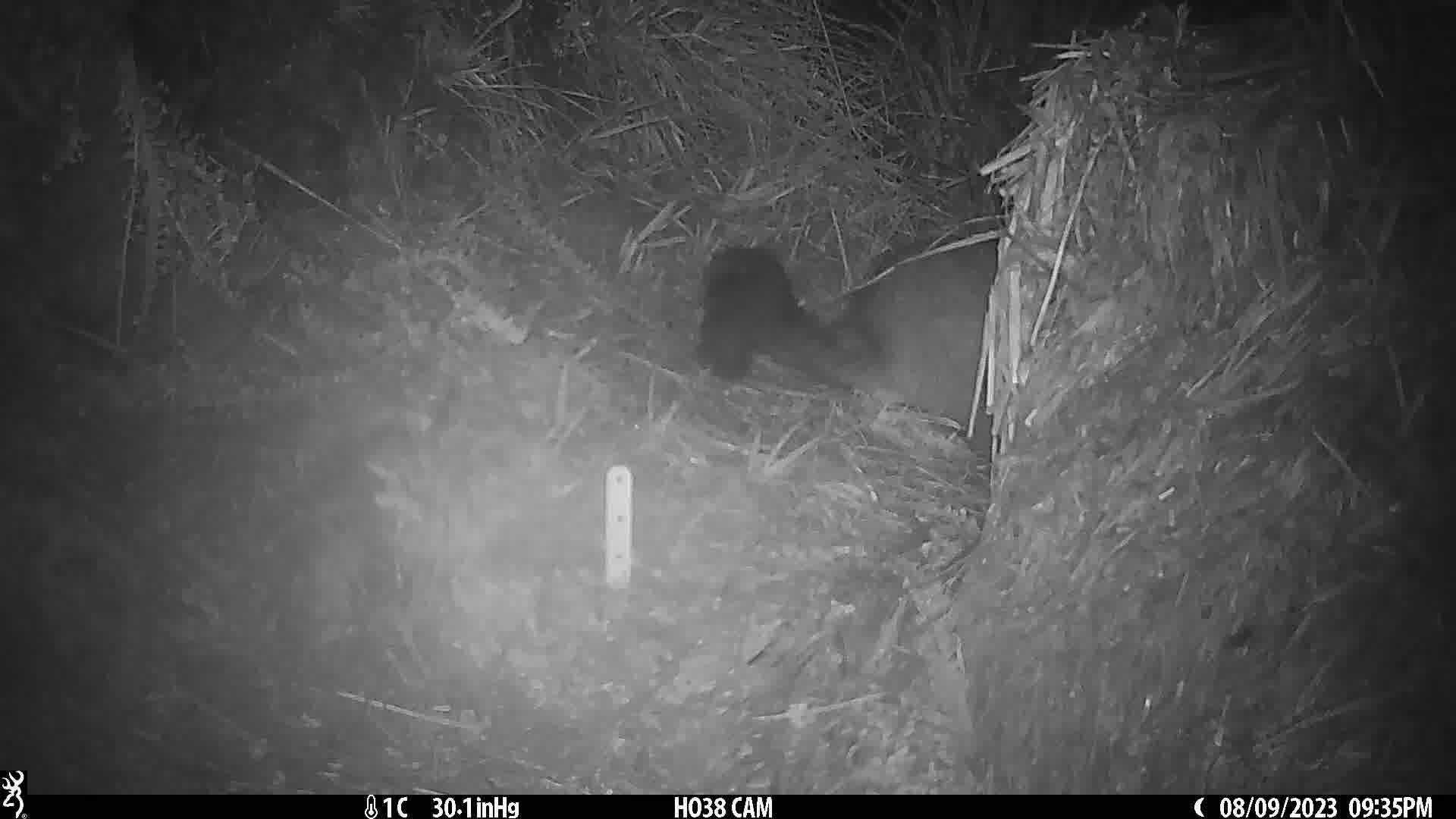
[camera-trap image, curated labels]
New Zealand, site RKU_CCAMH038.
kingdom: Animalia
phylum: Chordata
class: Mammalia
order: Diprotodontia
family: Phalangeridae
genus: Trichosurus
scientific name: Trichosurus vulpecula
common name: common brushtail possum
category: possum